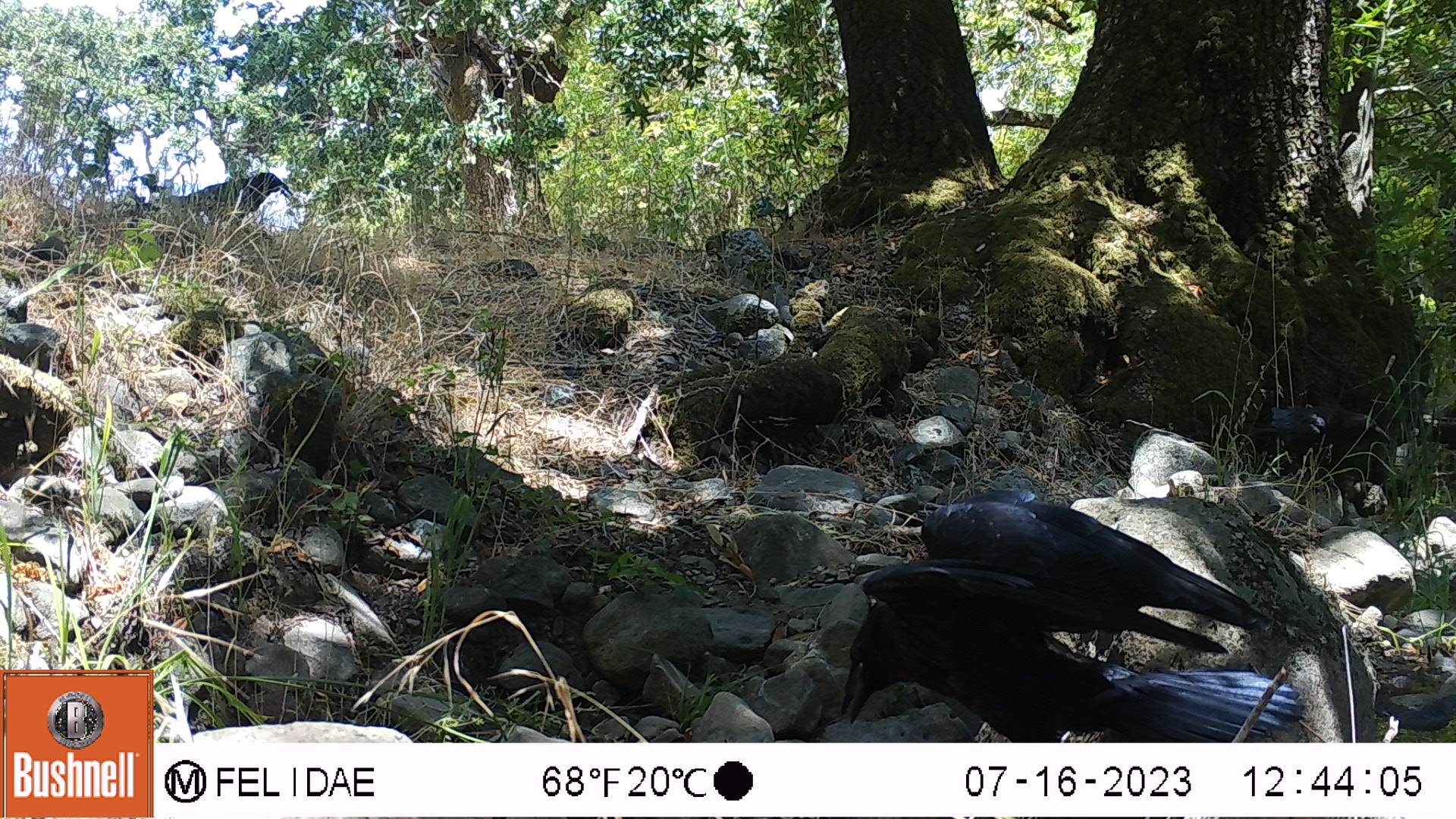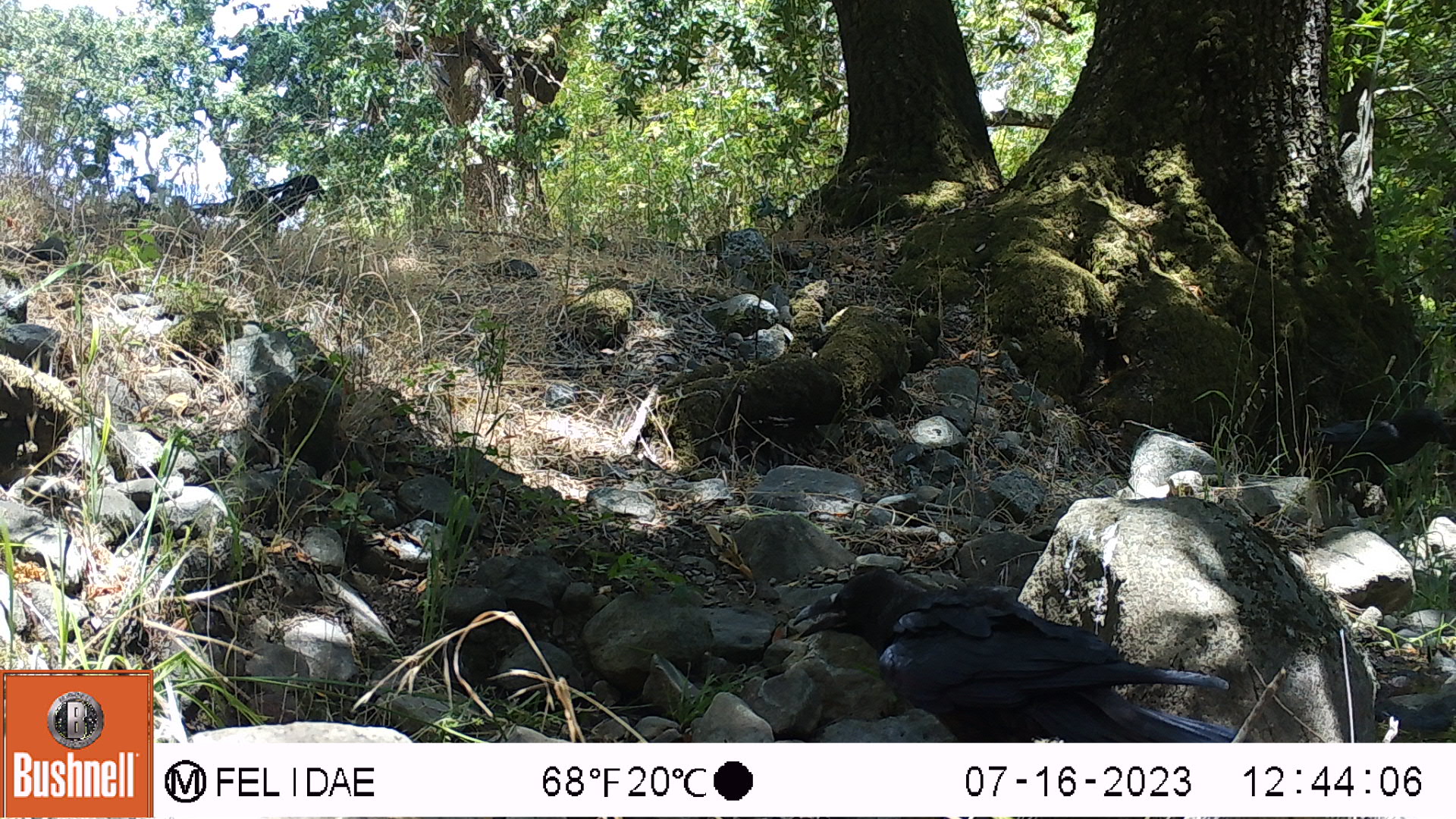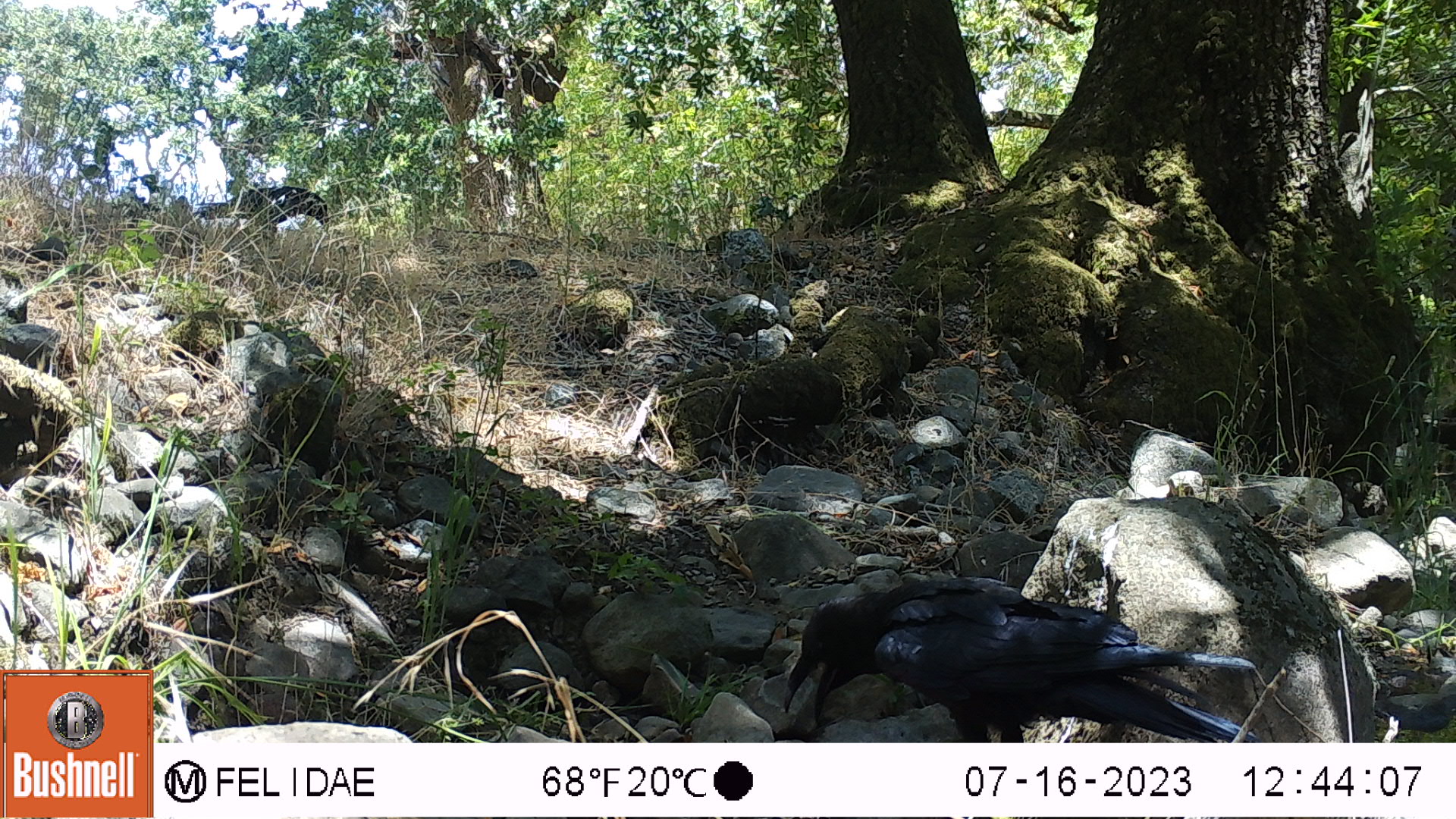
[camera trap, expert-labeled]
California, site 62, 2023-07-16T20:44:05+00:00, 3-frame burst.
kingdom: Animalia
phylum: Chordata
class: Aves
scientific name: Aves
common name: bird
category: unknown bird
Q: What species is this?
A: Unknown bird (bird) (Aves).